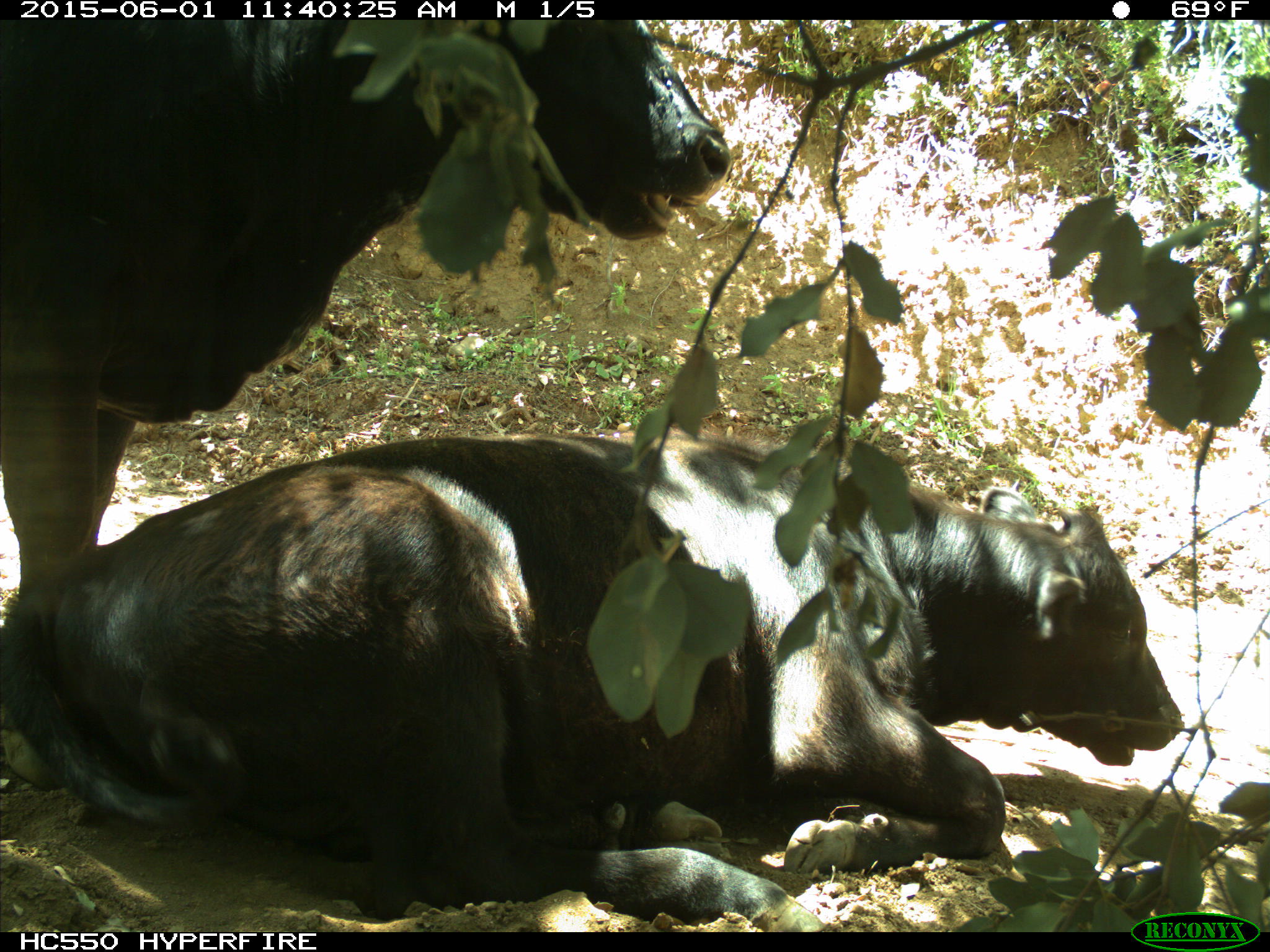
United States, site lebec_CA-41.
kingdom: Animalia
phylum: Chordata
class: Mammalia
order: Artiodactyla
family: Bovidae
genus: Bos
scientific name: Bos taurus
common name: domestic cow